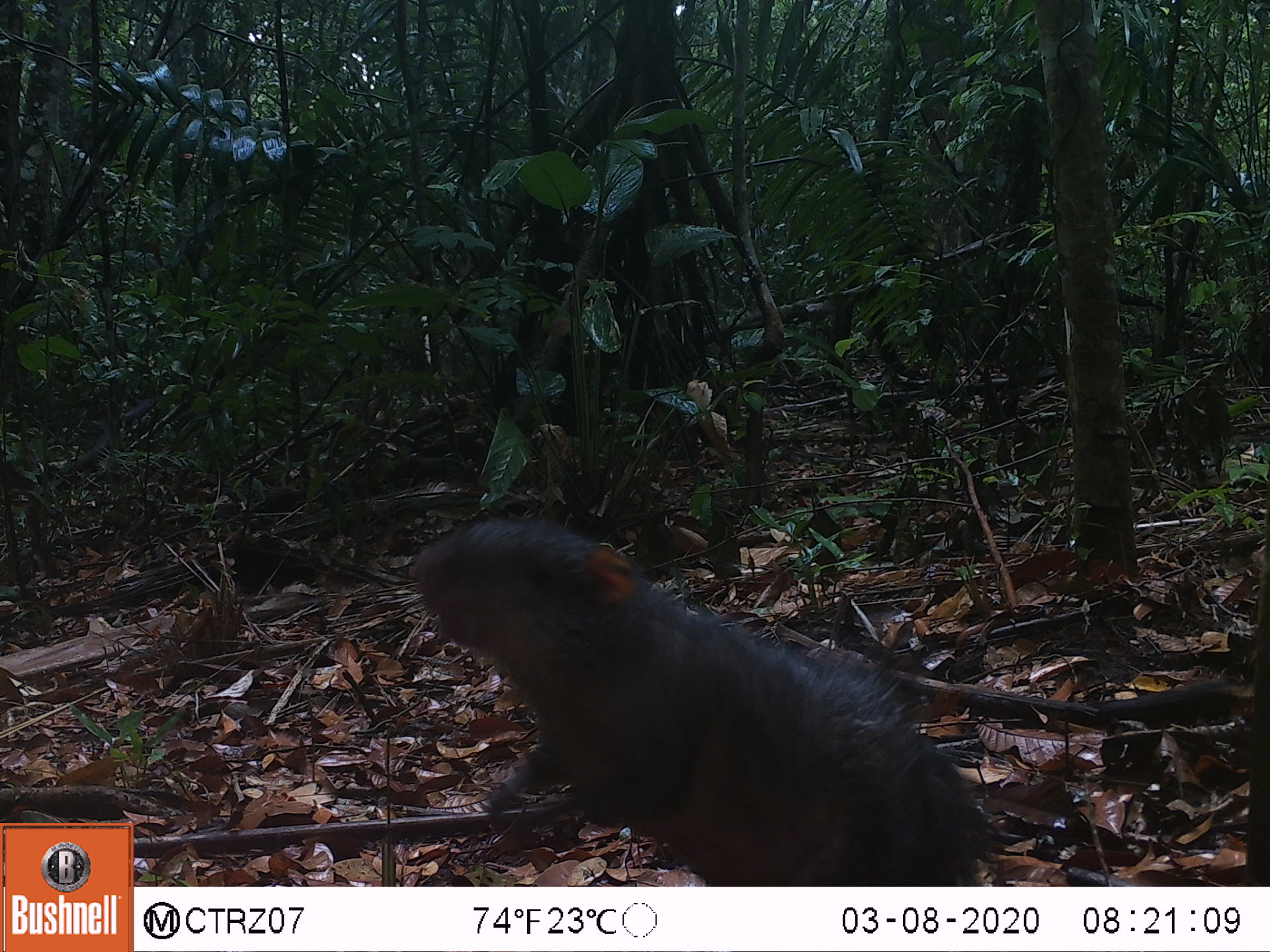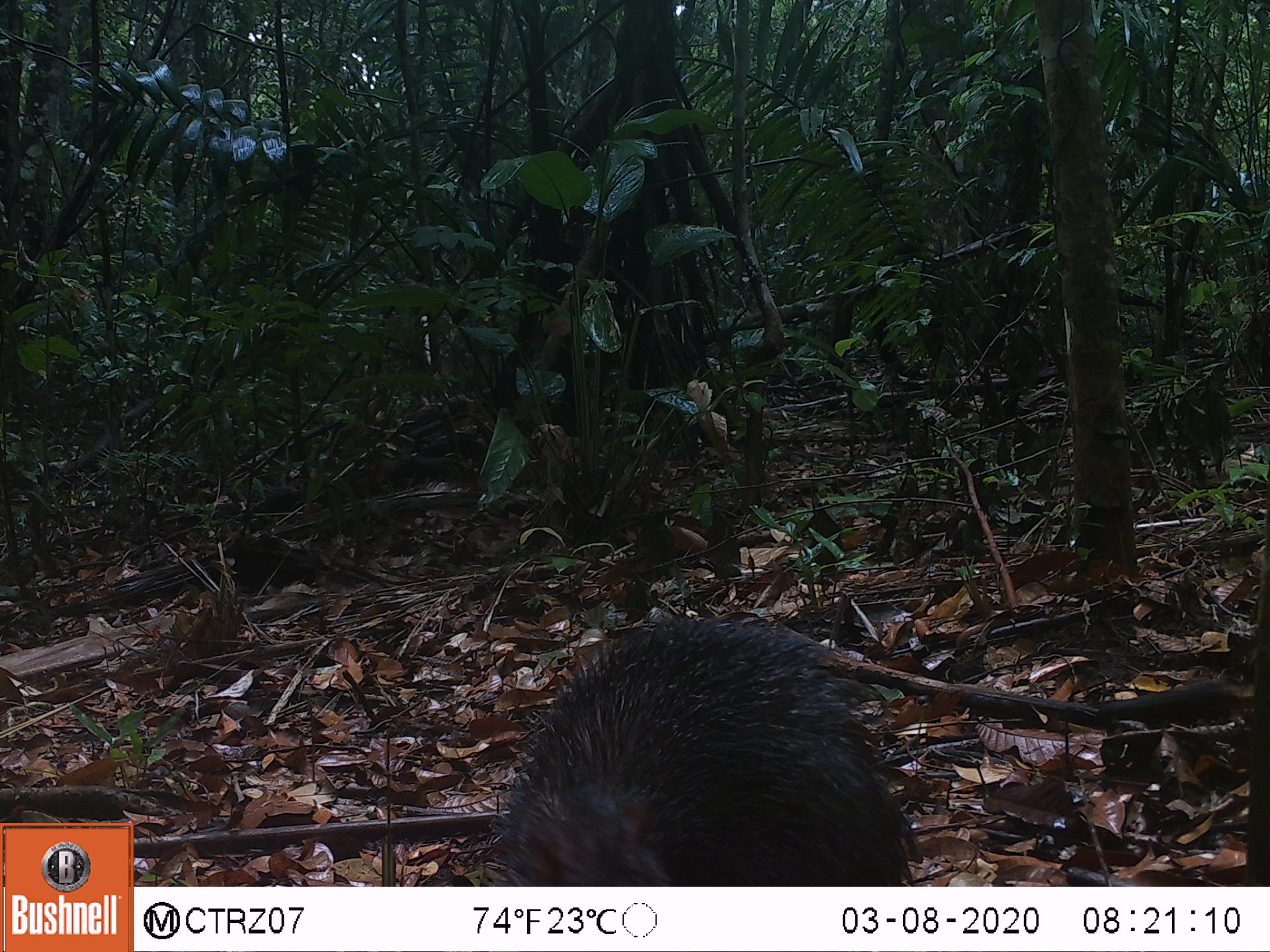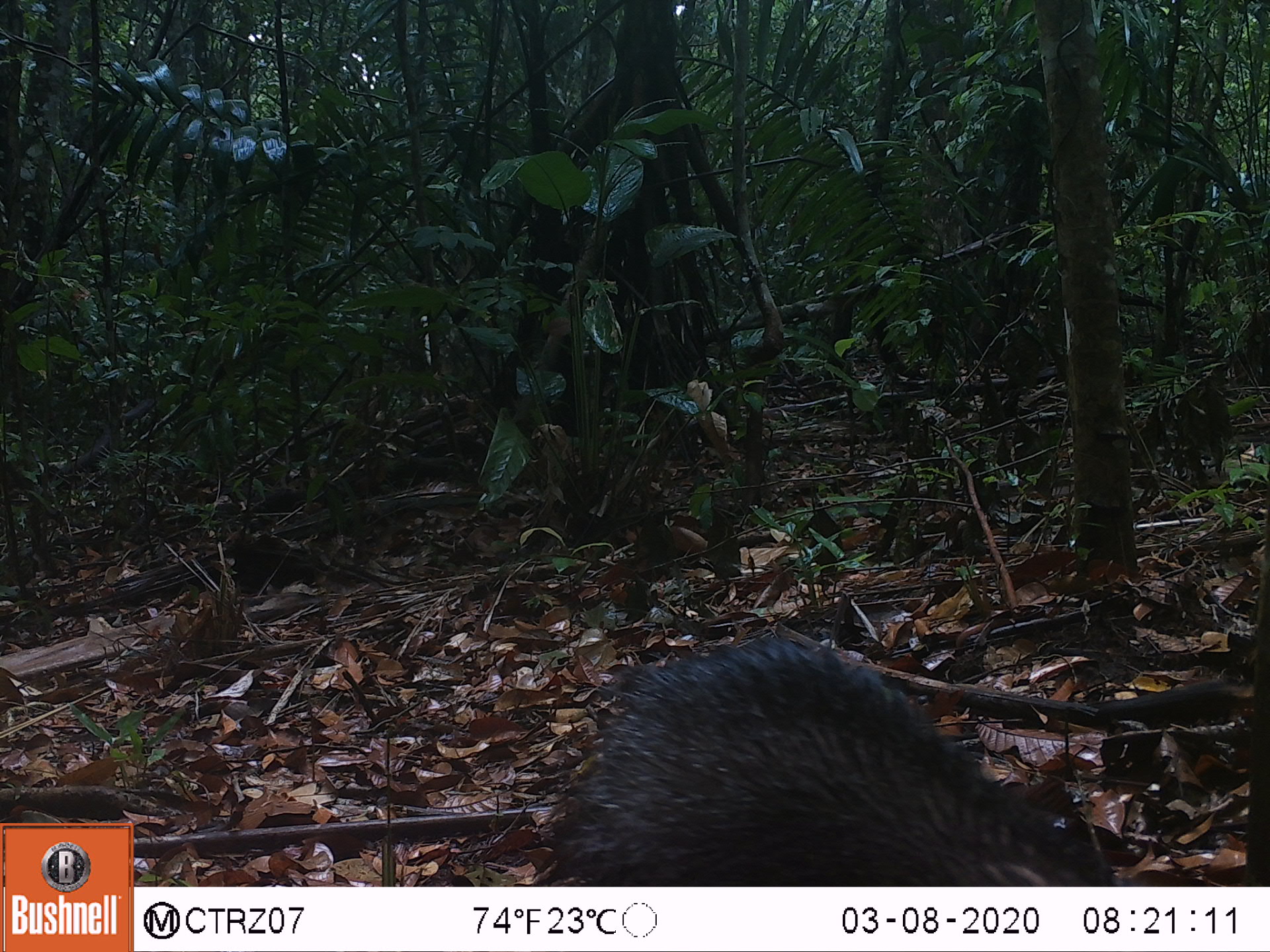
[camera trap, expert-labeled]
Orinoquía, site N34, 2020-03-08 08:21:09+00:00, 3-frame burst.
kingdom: Animalia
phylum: Chordata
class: Mammalia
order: Rodentia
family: Dasyproctidae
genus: Dasyprocta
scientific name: Dasyprocta fuliginosa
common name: black agouti